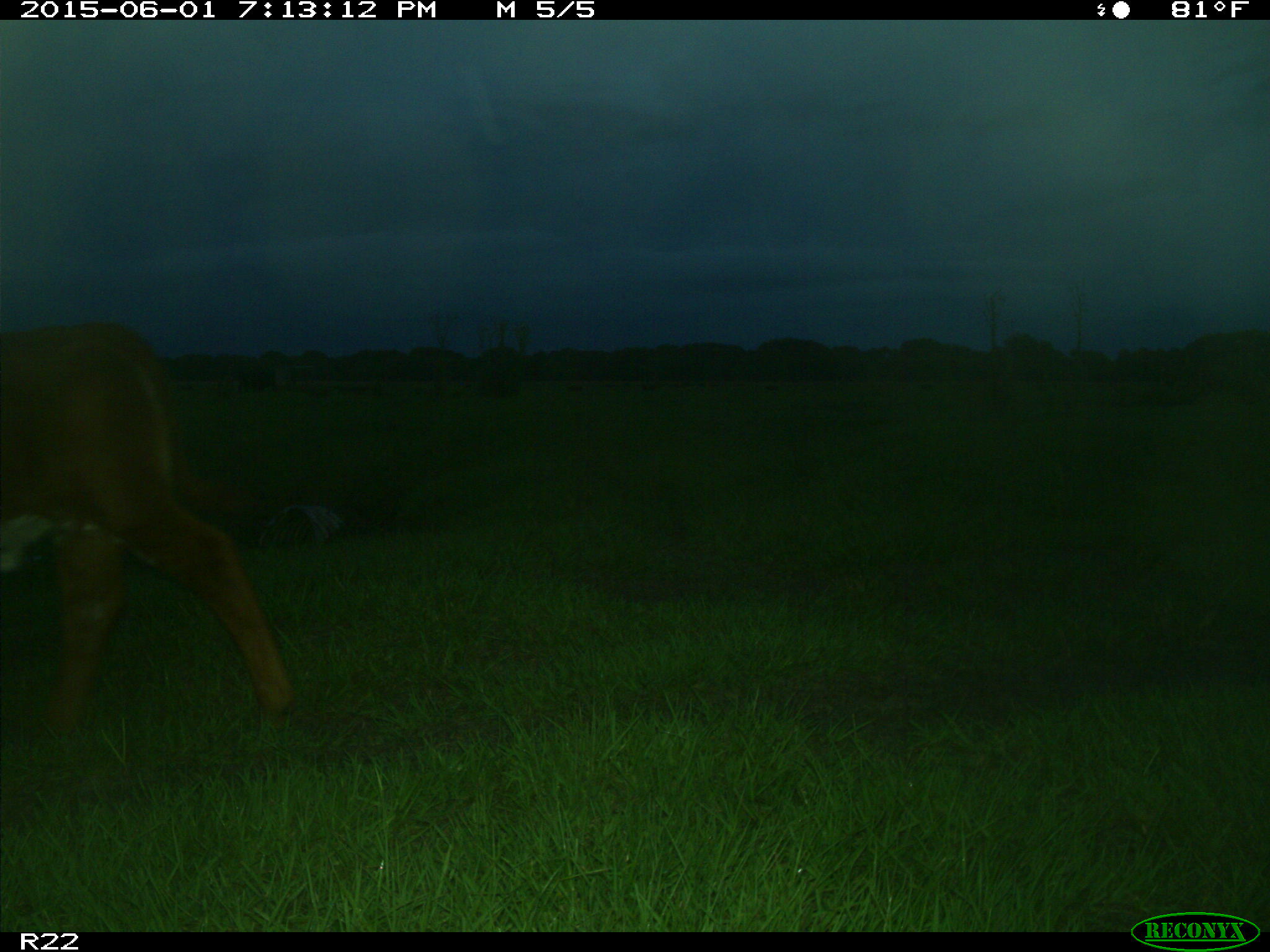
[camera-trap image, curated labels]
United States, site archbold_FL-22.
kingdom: Animalia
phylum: Chordata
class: Mammalia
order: Artiodactyla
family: Bovidae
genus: Bos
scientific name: Bos taurus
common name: domestic cow